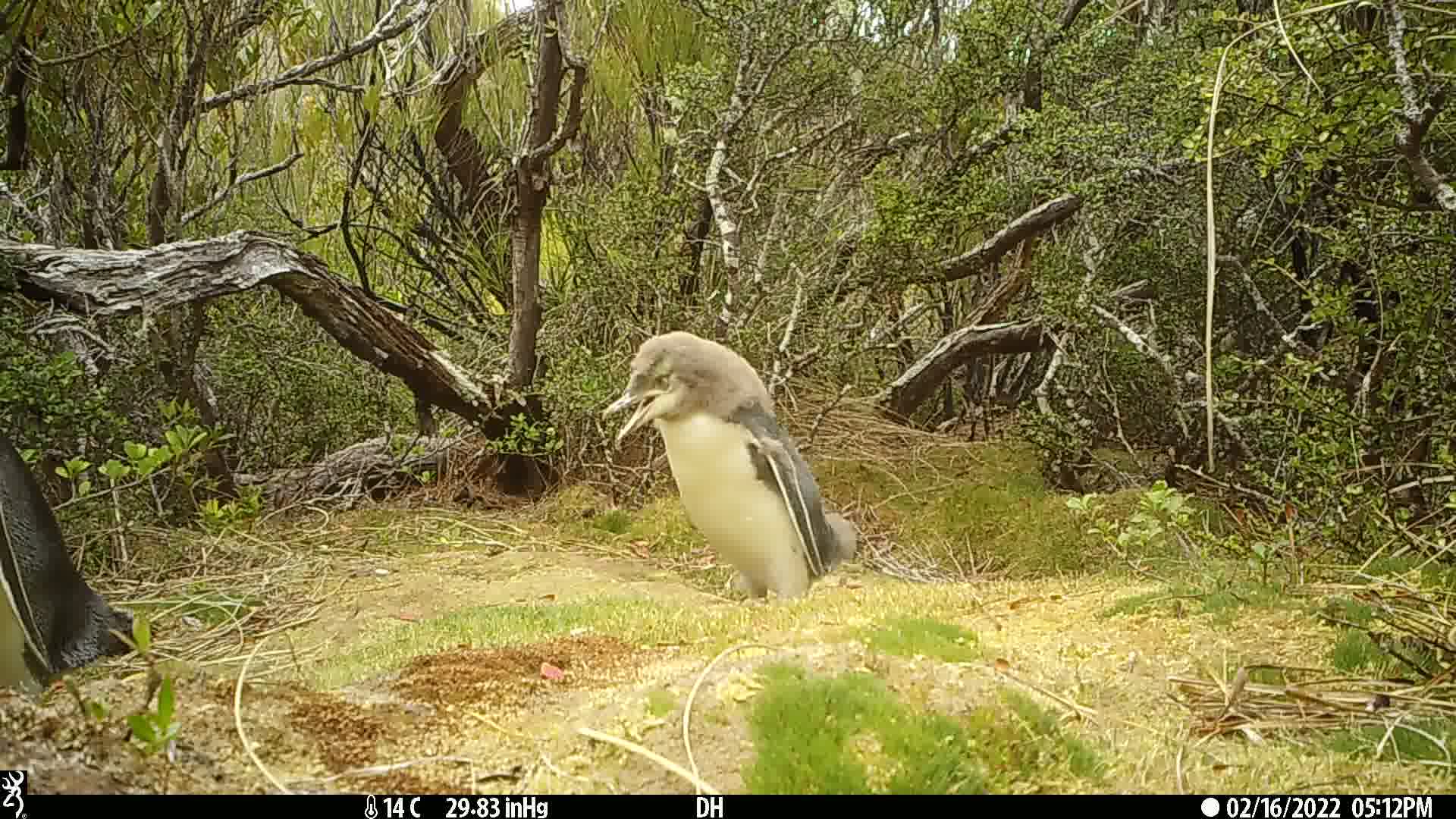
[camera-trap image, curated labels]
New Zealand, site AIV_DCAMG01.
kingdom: Animalia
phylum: Chordata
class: Aves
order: Sphenisciformes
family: Spheniscidae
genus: Megadyptes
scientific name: Megadyptes antipodes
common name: yellow-eyed penguin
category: yellow eyed penguin